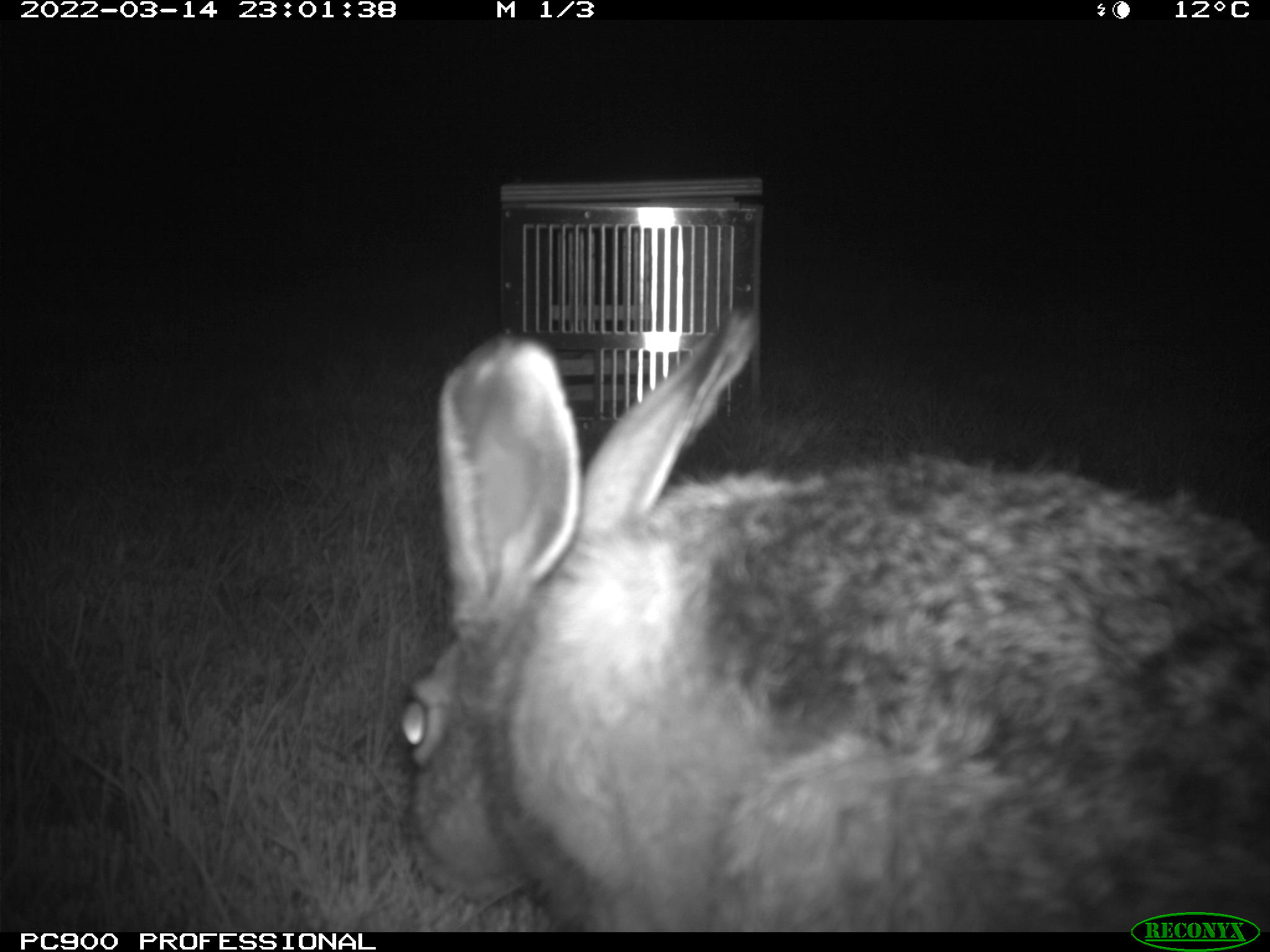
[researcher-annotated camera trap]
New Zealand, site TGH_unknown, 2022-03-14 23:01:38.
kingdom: Animalia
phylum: Chordata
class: Mammalia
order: Lagomorpha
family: Leporidae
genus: Lepus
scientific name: Lepus europaeus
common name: brown hare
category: hare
Hare (brown hare) (Lepus europaeus).